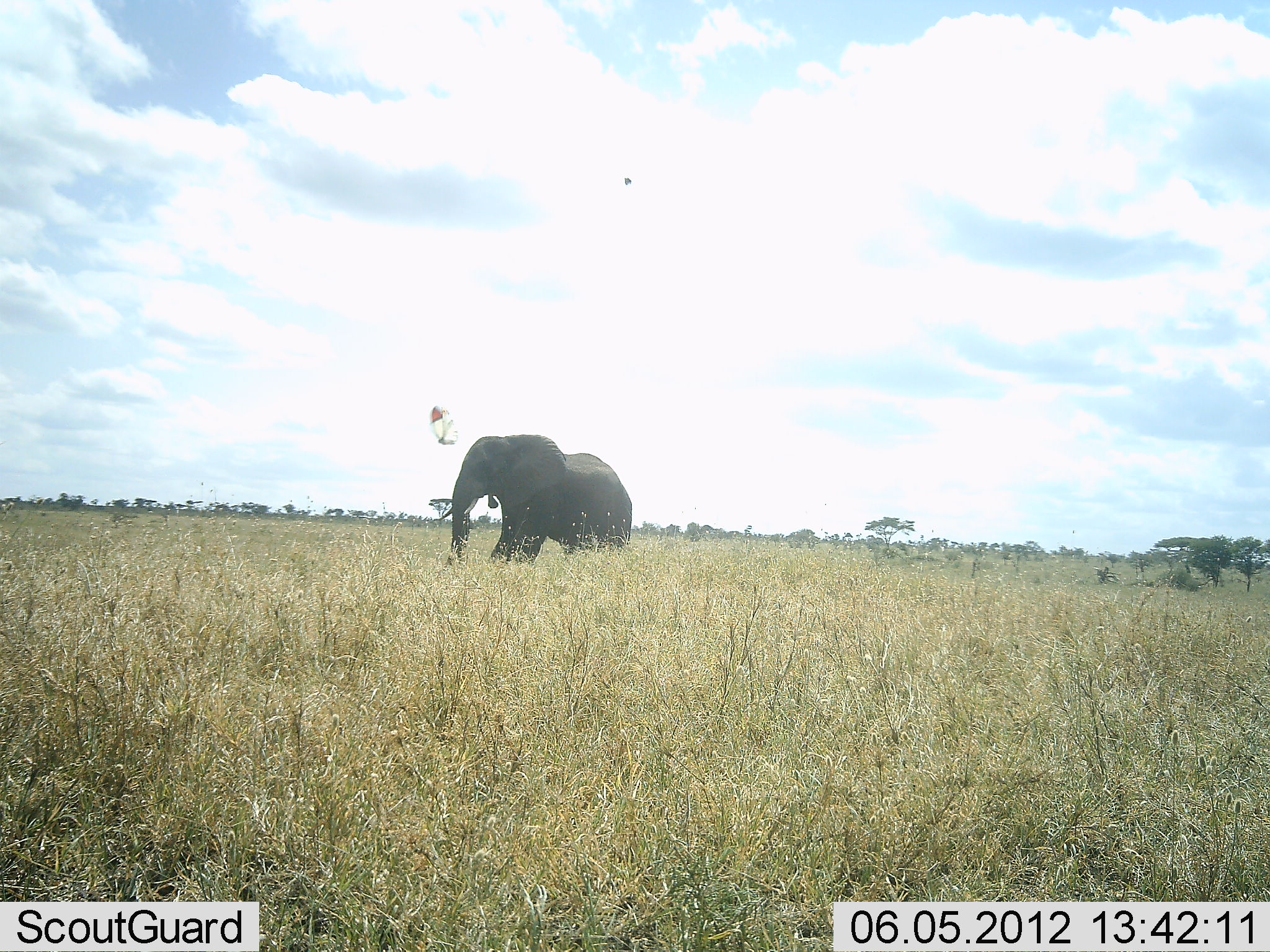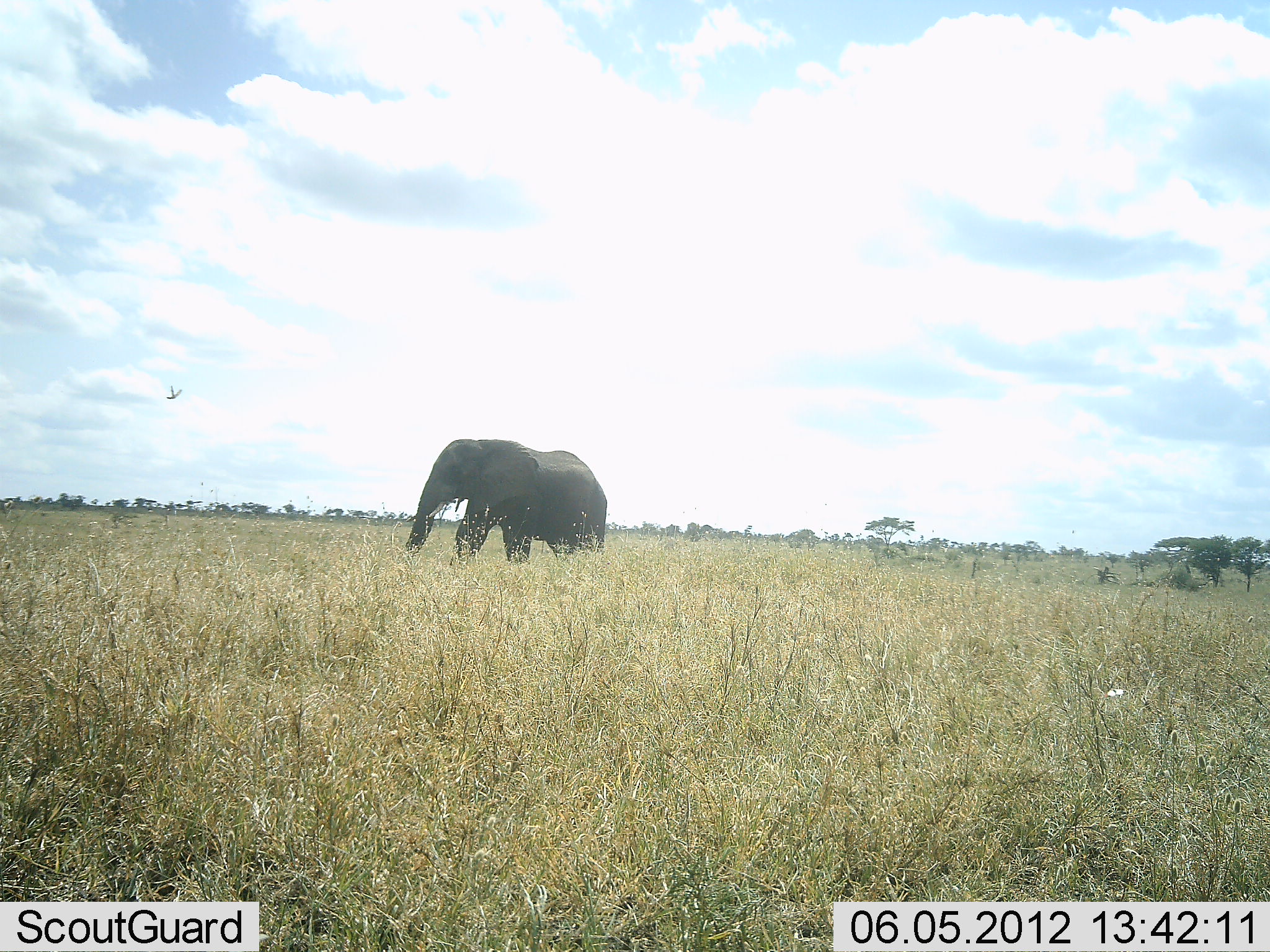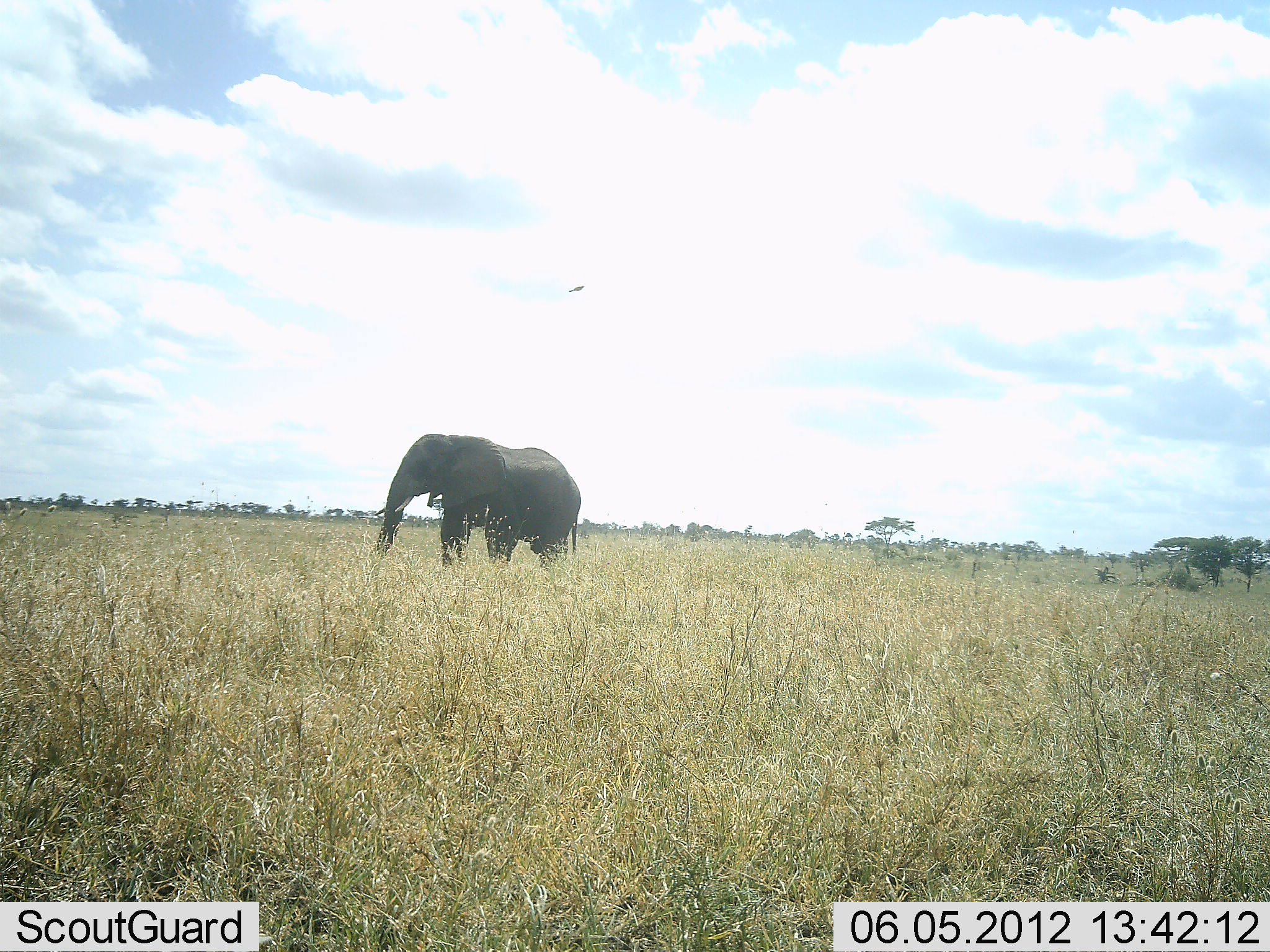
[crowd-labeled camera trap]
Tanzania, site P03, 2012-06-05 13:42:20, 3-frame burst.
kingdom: Animalia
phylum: Chordata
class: Mammalia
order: Proboscidea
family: Elephantidae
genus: Loxodonta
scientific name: Loxodonta africana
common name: african bush elephant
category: elephant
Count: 1.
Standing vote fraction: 8%.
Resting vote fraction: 0%.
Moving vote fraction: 92%.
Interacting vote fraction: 0%.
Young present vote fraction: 0%.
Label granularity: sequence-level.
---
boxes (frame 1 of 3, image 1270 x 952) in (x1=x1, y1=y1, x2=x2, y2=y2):
animal: (x1=429, y1=432, x2=633, y2=567)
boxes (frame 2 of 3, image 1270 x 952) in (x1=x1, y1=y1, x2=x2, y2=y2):
animal: (x1=406, y1=438, x2=608, y2=564)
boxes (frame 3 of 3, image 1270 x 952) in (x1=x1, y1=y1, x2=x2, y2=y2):
animal: (x1=367, y1=430, x2=583, y2=568)